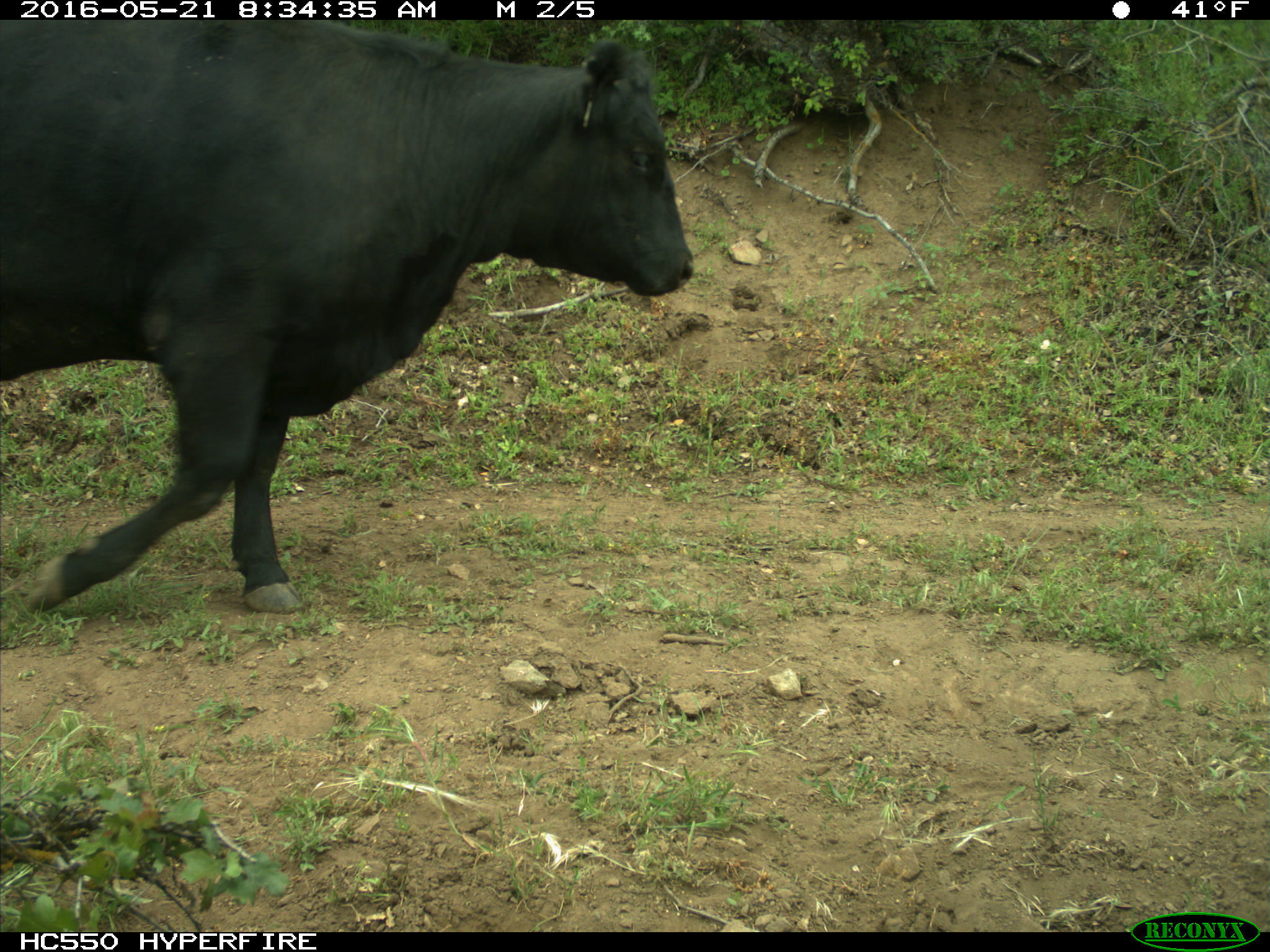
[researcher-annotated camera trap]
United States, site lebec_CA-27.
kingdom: Animalia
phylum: Chordata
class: Mammalia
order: Artiodactyla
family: Bovidae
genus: Bos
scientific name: Bos taurus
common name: domestic cow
Bos taurus (domestic cow).